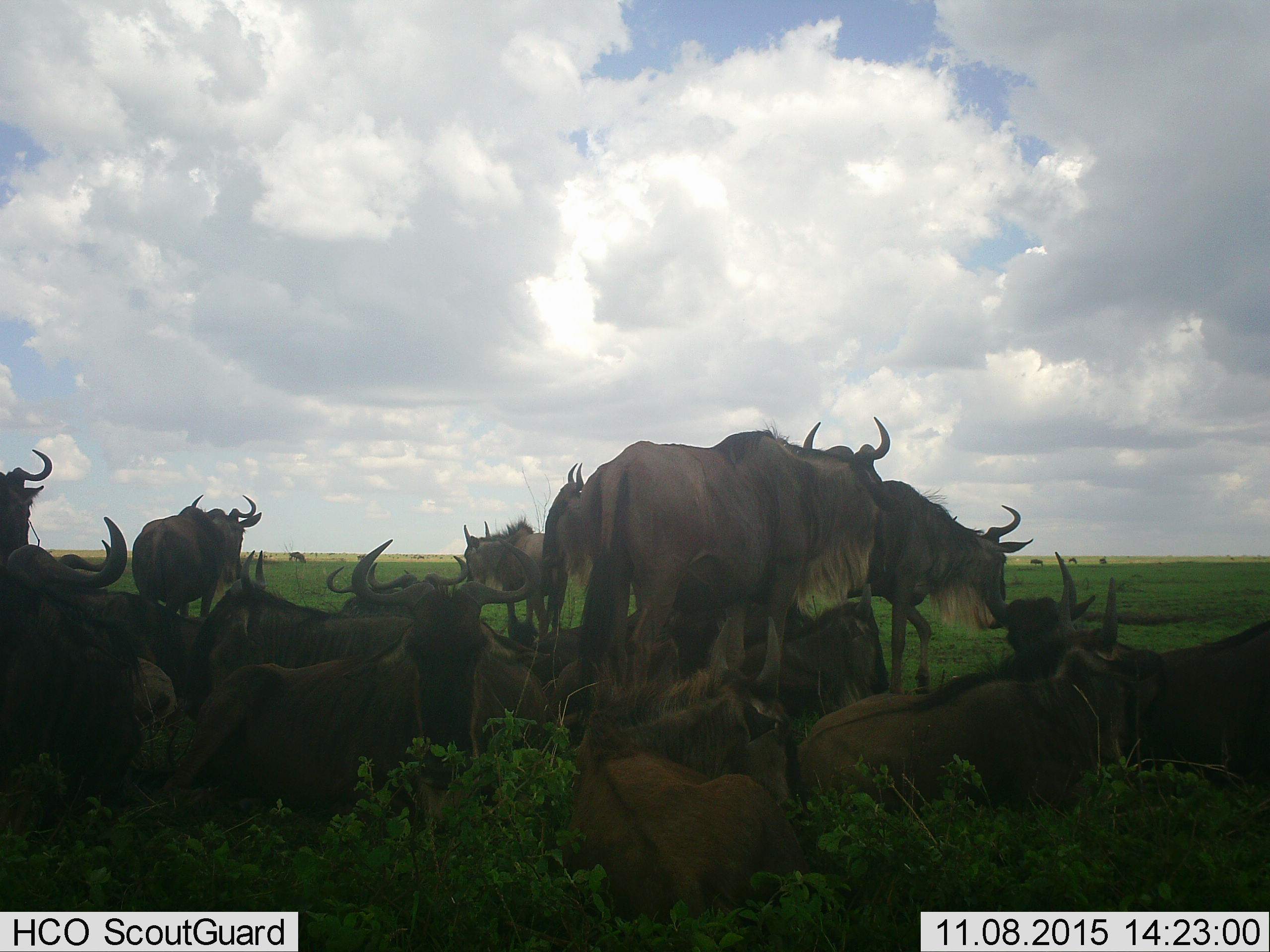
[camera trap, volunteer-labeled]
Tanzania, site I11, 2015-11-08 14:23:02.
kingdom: Animalia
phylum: Chordata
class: Mammalia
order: Artiodactyla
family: Bovidae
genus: Connochaetes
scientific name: Connochaetes taurinus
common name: blue wildebeest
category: wildebeest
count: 11-50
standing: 88%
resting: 100%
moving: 12%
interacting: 25%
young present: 0%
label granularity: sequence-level